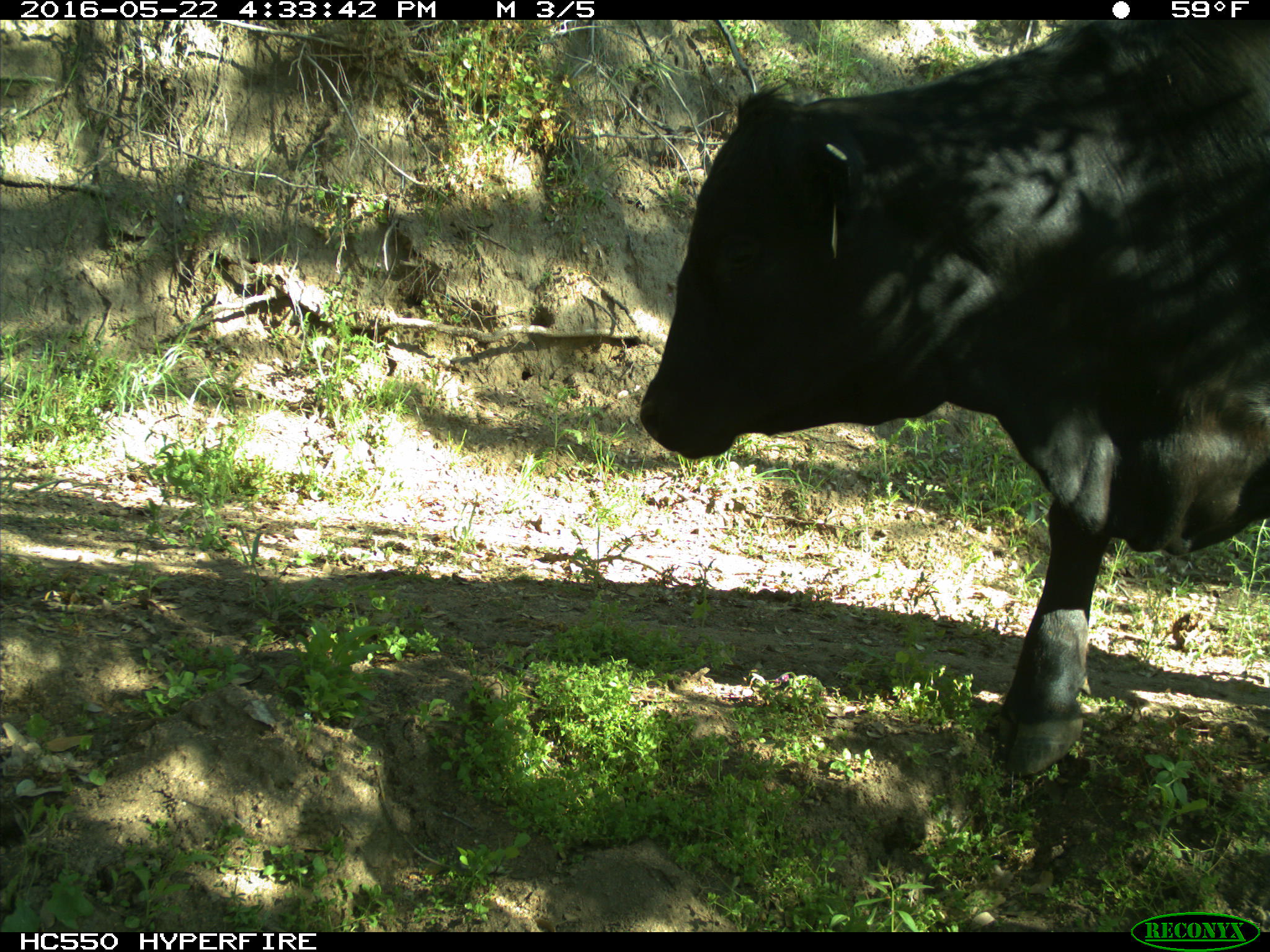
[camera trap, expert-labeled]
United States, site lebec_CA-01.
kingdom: Animalia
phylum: Chordata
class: Mammalia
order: Artiodactyla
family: Bovidae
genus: Bos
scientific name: Bos taurus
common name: domestic cow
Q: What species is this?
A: Bos taurus (domestic cow).